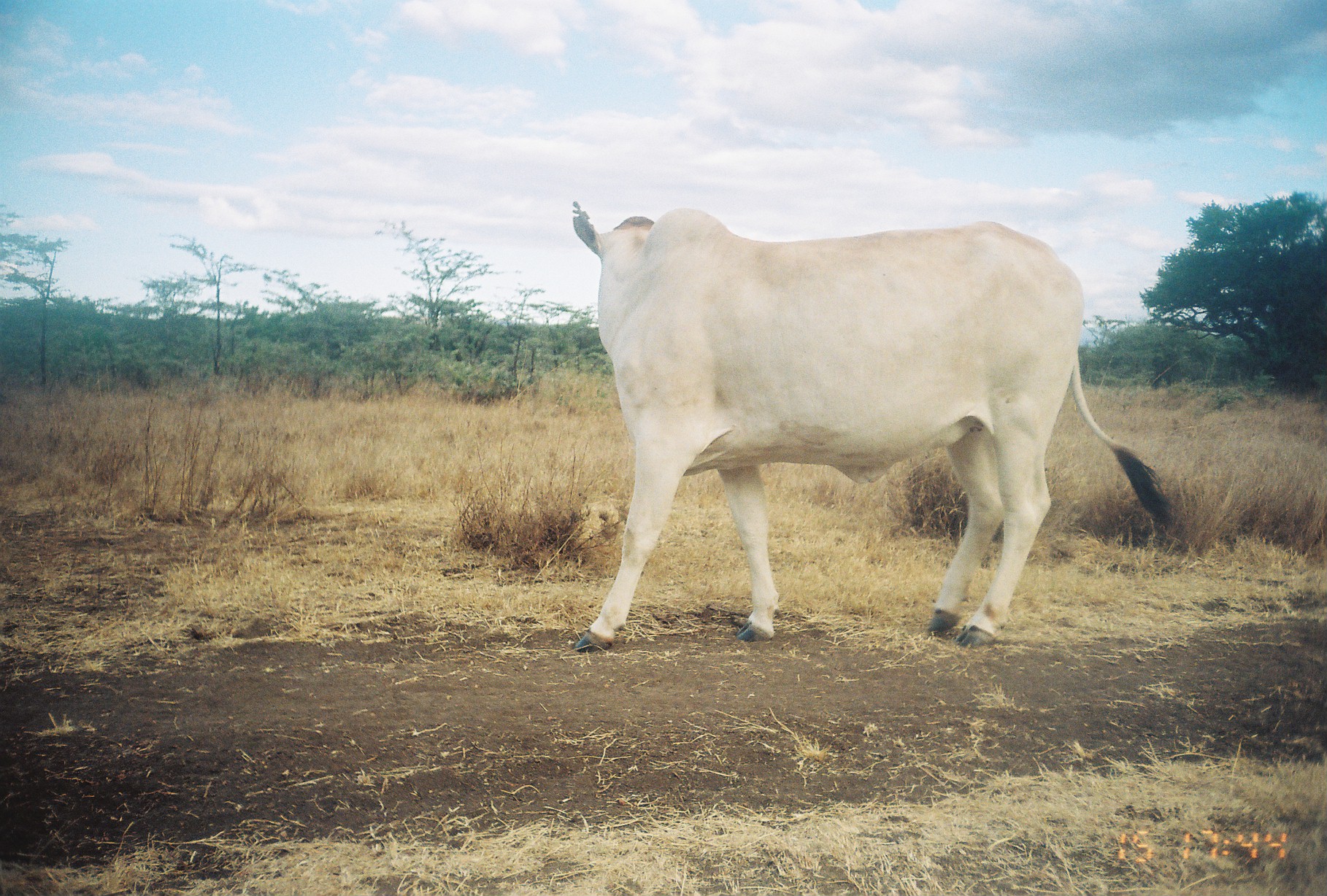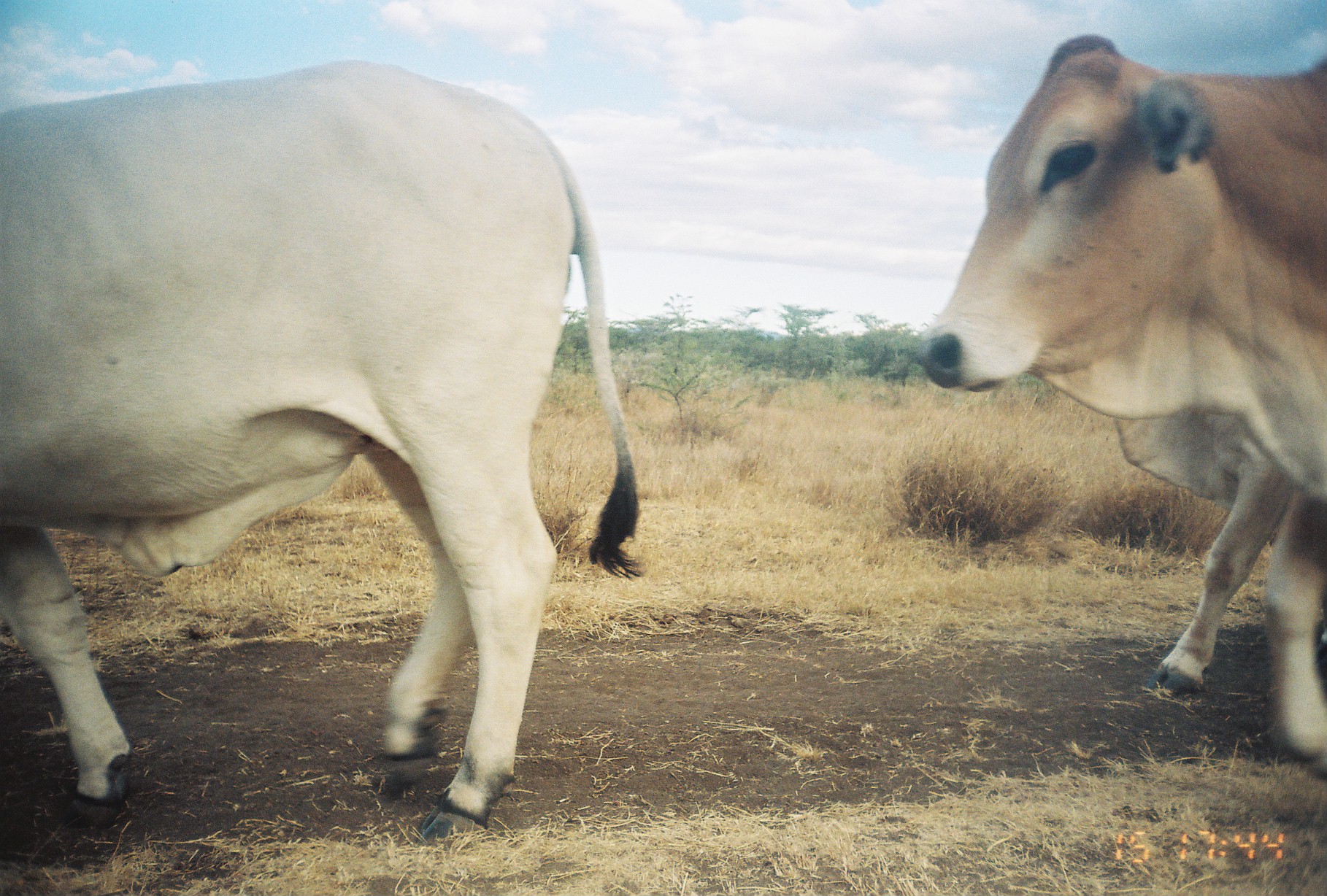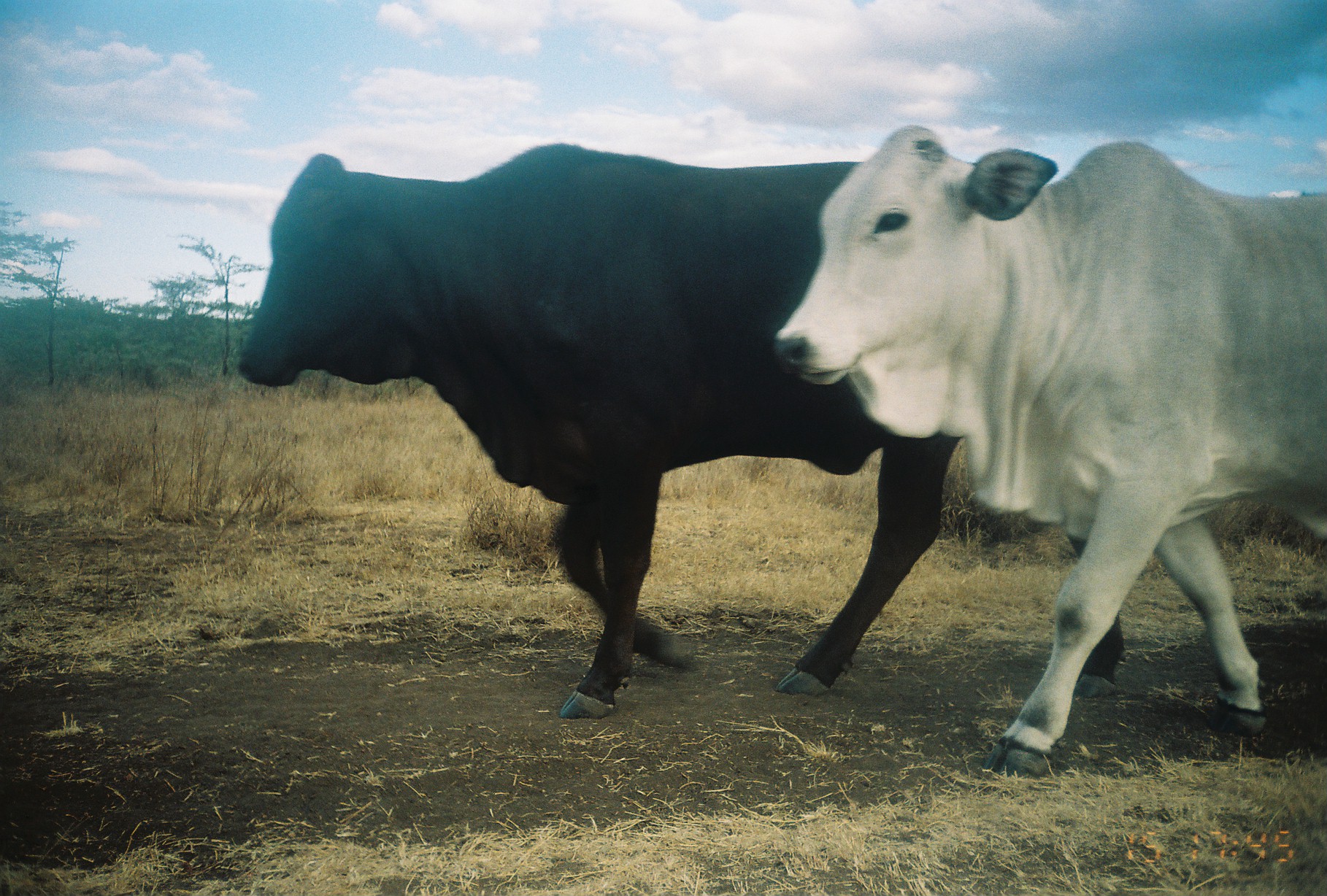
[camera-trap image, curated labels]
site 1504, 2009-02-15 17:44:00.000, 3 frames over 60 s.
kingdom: Animalia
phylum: Chordata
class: Mammalia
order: Artiodactyla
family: Bovidae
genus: Bos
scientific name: Bos taurus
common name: domestic cattle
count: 1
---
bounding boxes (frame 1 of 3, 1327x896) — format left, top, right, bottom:
bos taurus: 563, 196, 1179, 656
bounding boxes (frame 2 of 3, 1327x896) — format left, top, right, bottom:
bos taurus: 0, 61, 645, 844; 914, 28, 1327, 778; 1110, 406, 1293, 698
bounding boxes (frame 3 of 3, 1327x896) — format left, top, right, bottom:
bos taurus: 238, 139, 1131, 719; 770, 121, 1327, 778